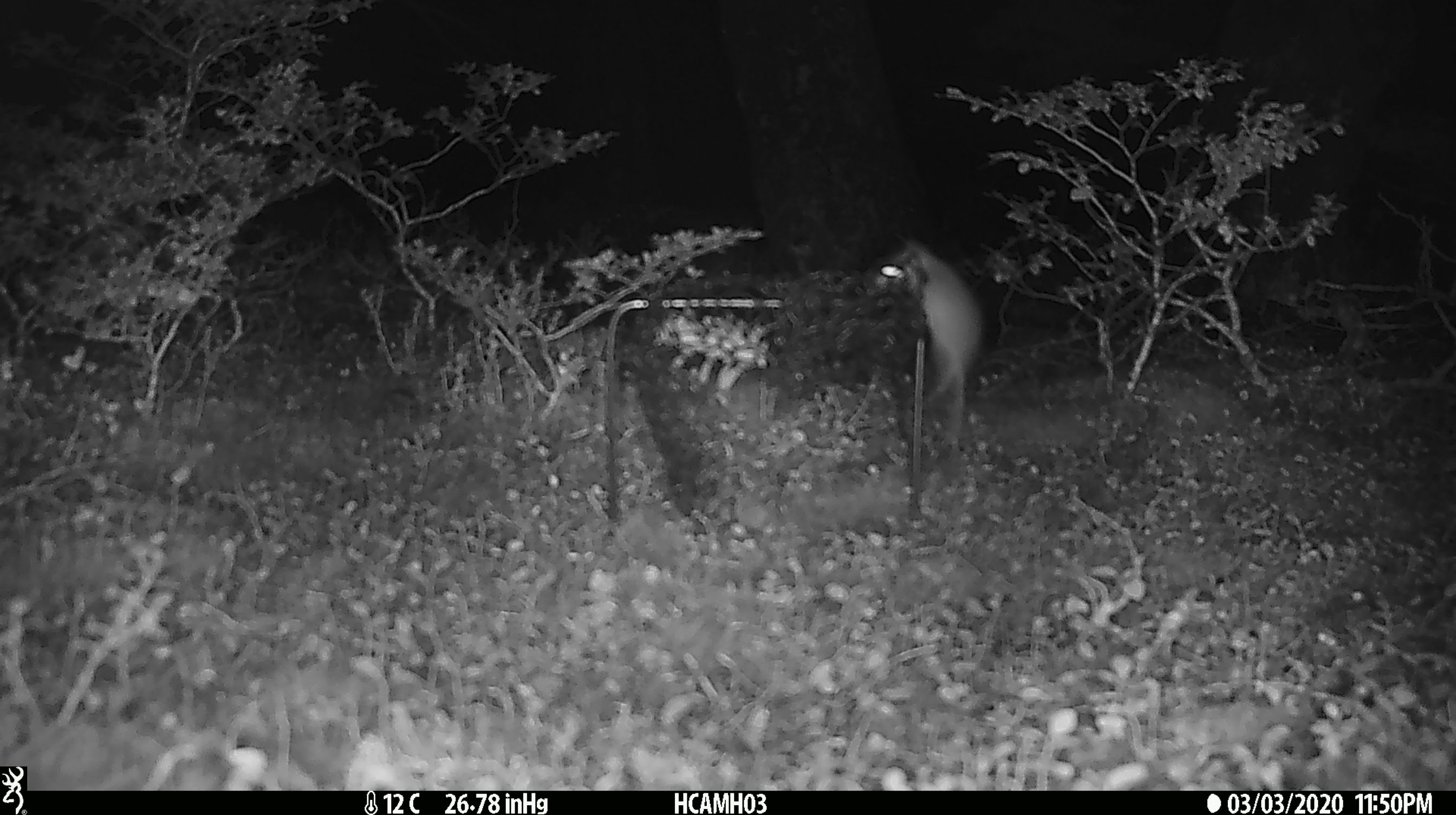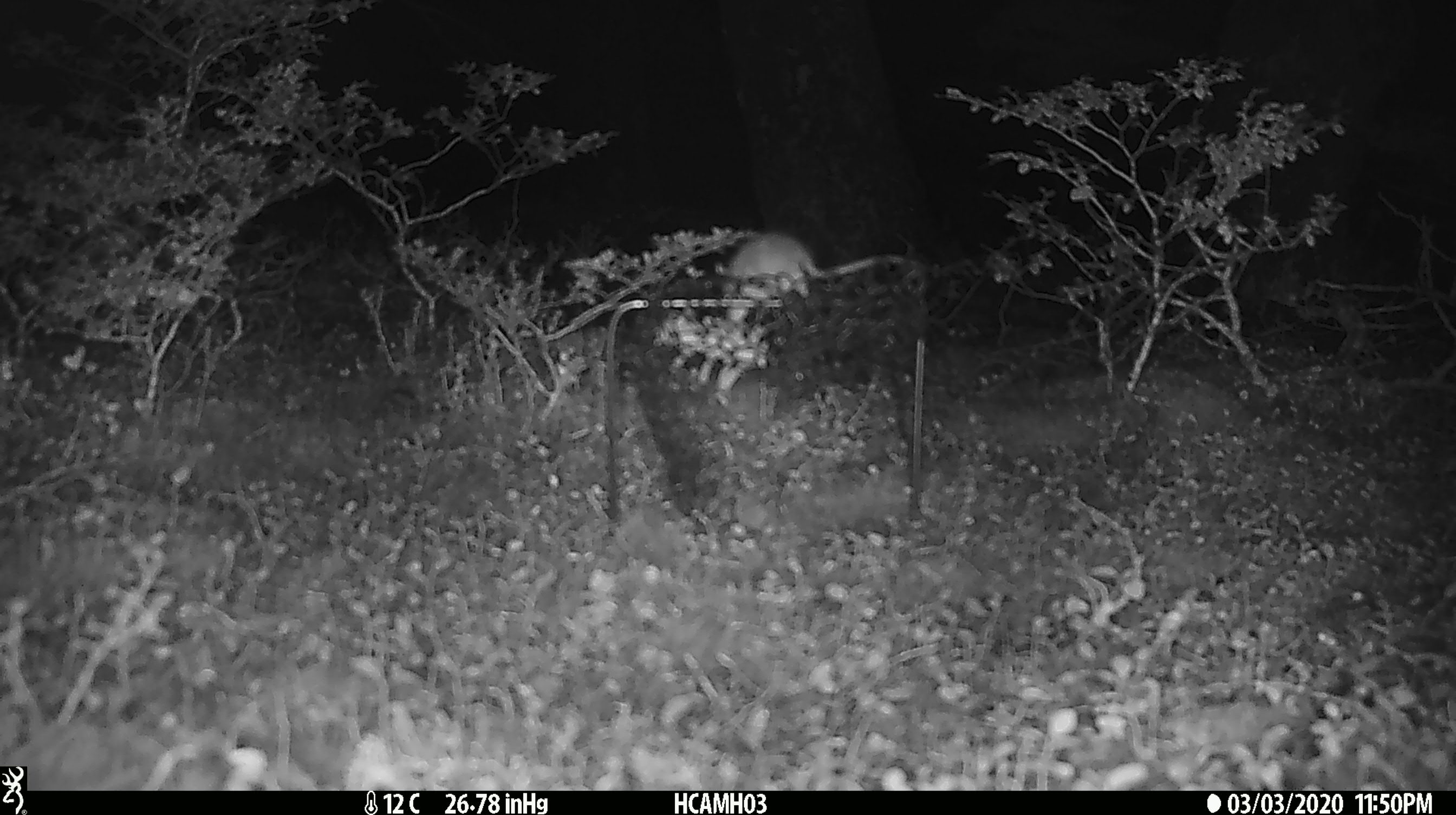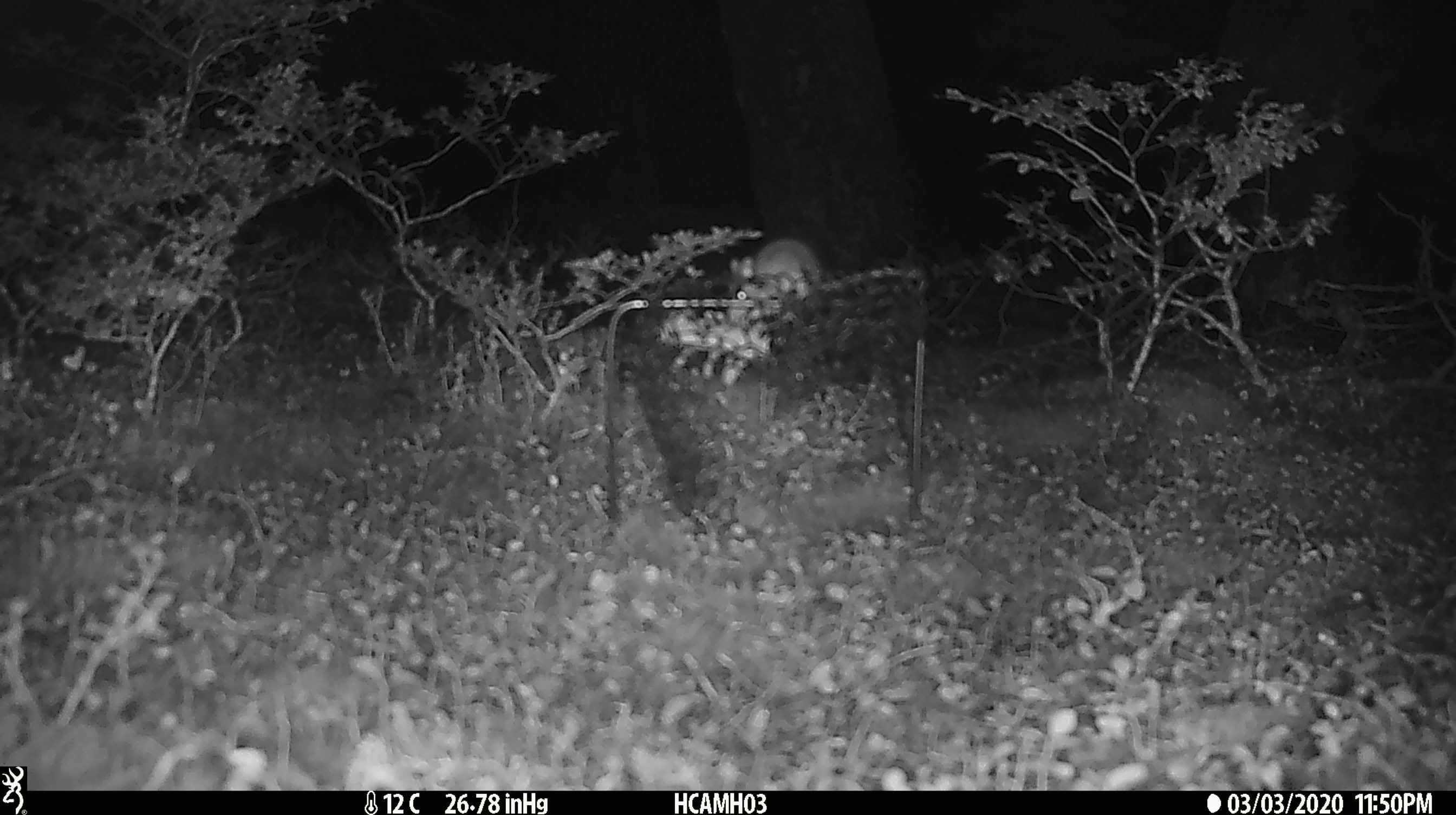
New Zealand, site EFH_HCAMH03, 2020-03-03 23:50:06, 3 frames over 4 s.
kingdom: Animalia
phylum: Chordata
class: Mammalia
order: Rodentia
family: Muridae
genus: Mus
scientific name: Mus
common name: mouse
Mouse (Mus).